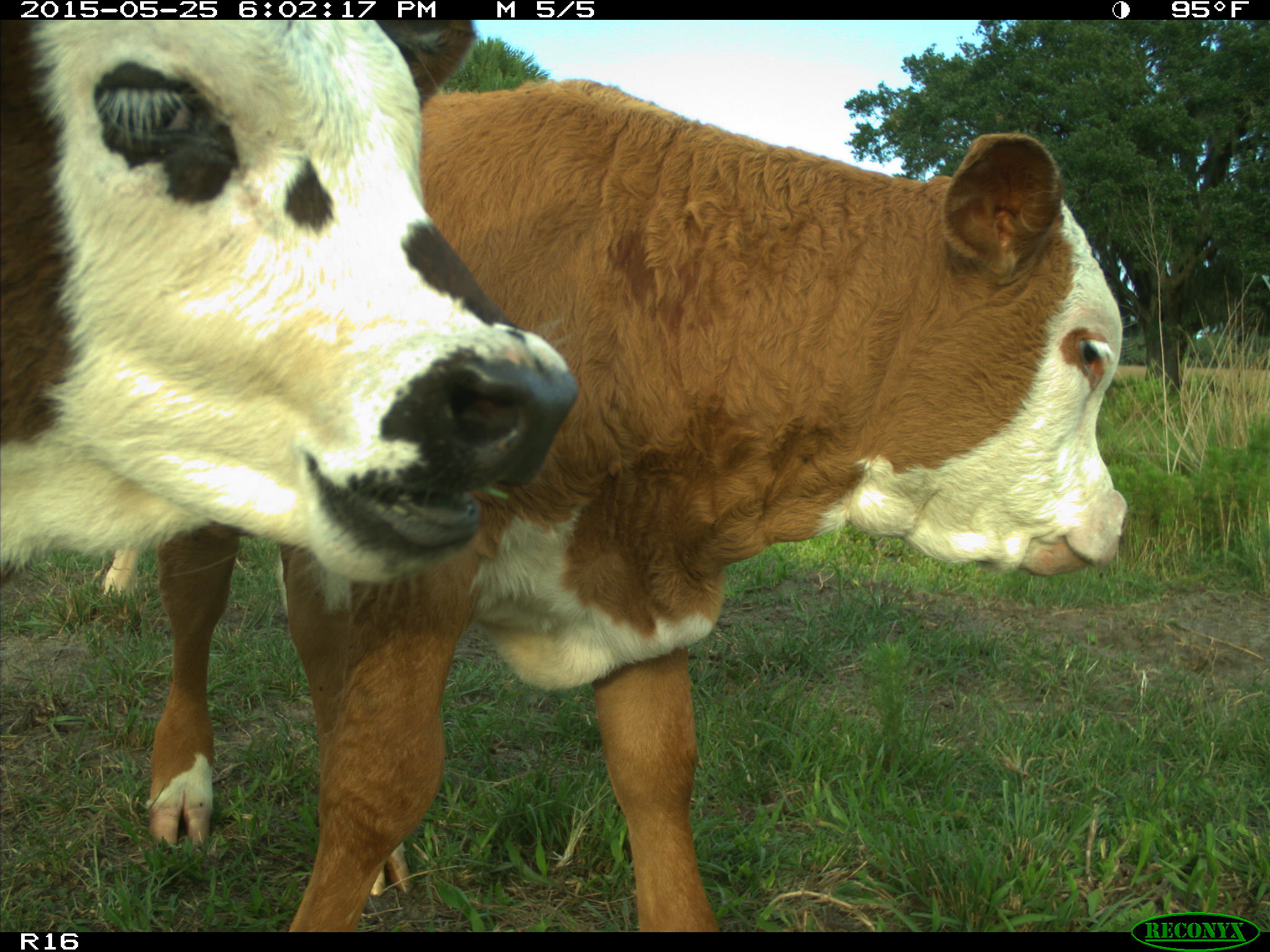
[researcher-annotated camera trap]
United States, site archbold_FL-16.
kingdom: Animalia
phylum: Chordata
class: Mammalia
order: Artiodactyla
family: Bovidae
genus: Bos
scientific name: Bos taurus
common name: domestic cow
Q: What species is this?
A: Bos taurus (domestic cow).